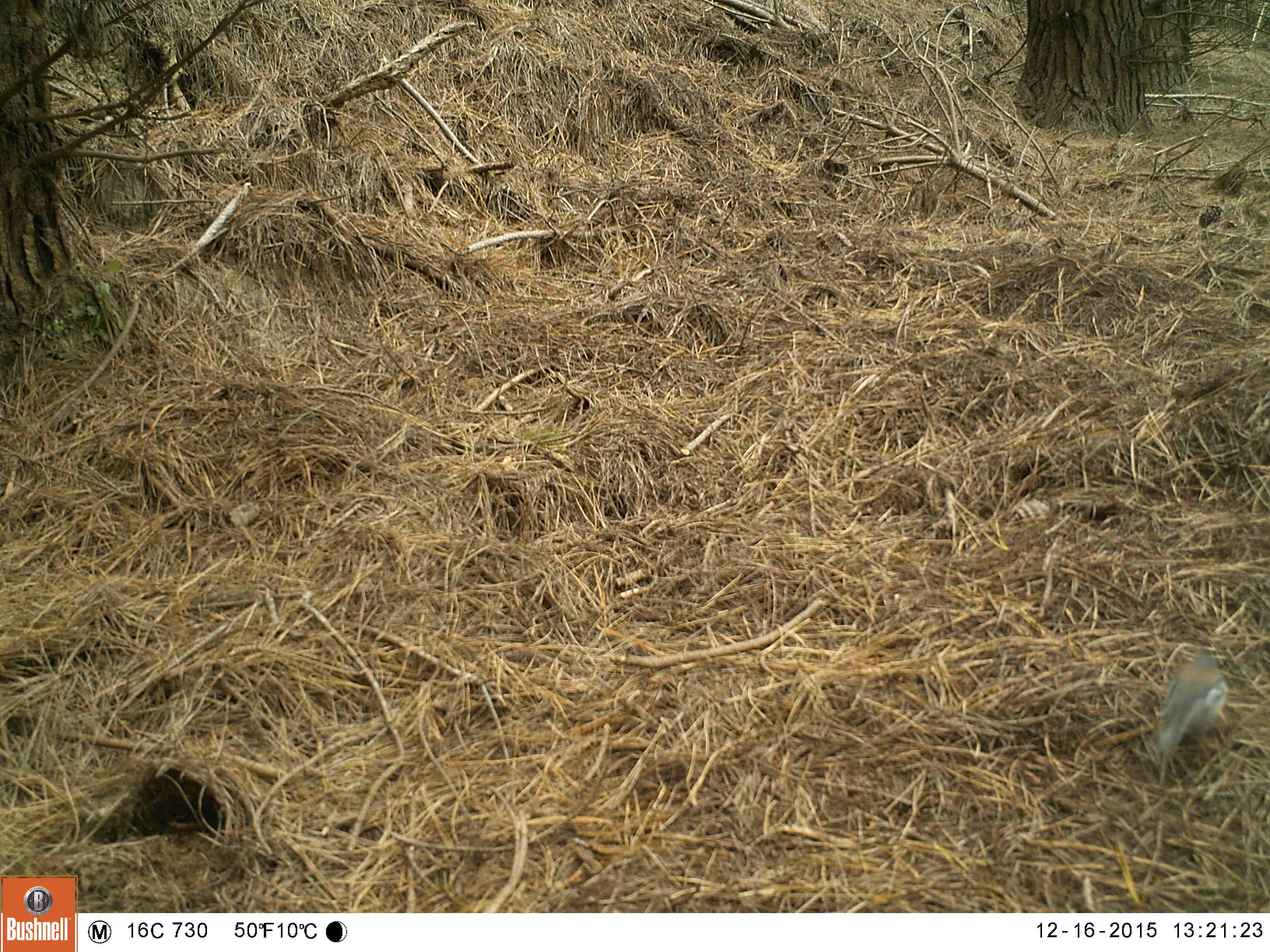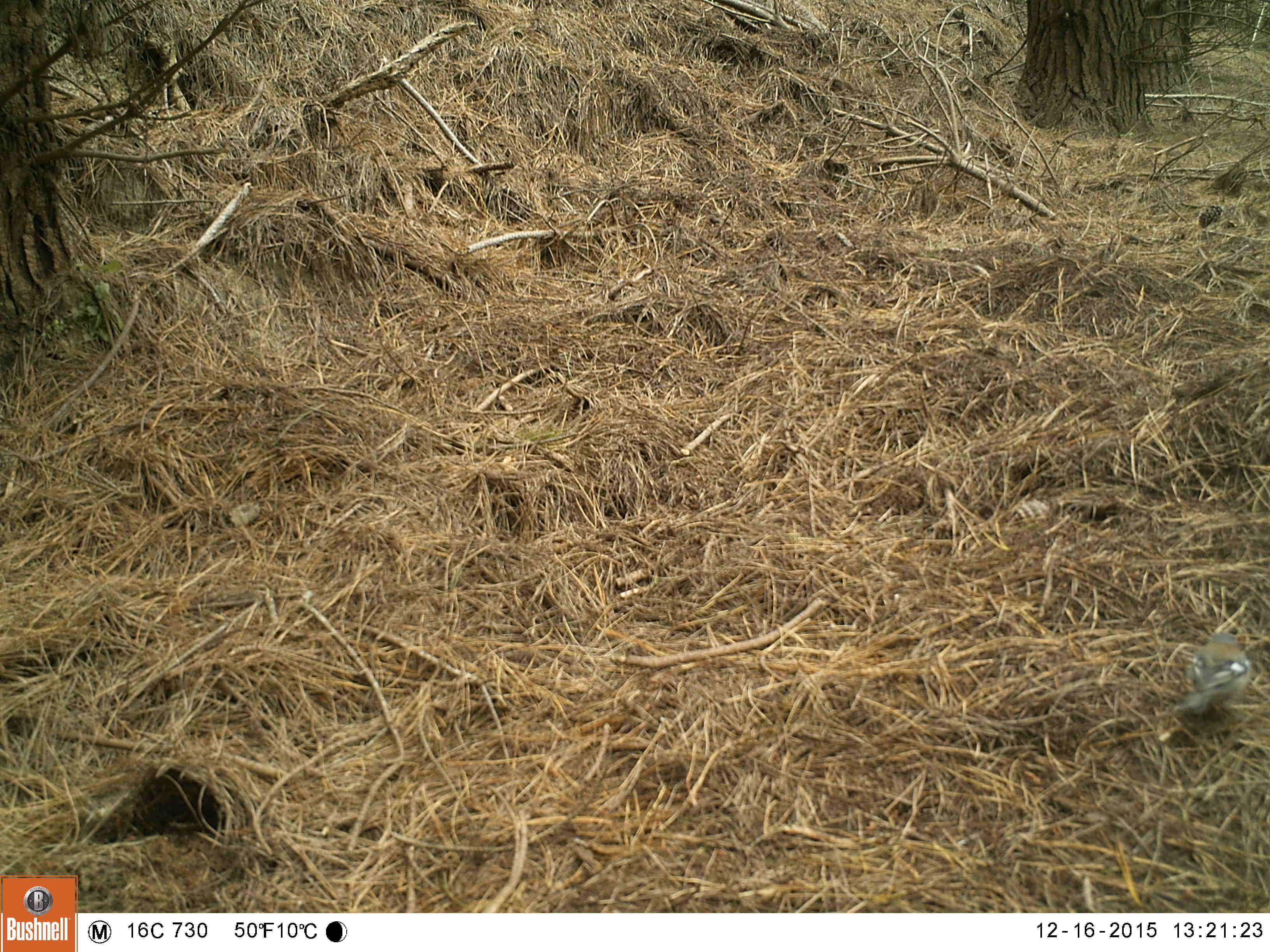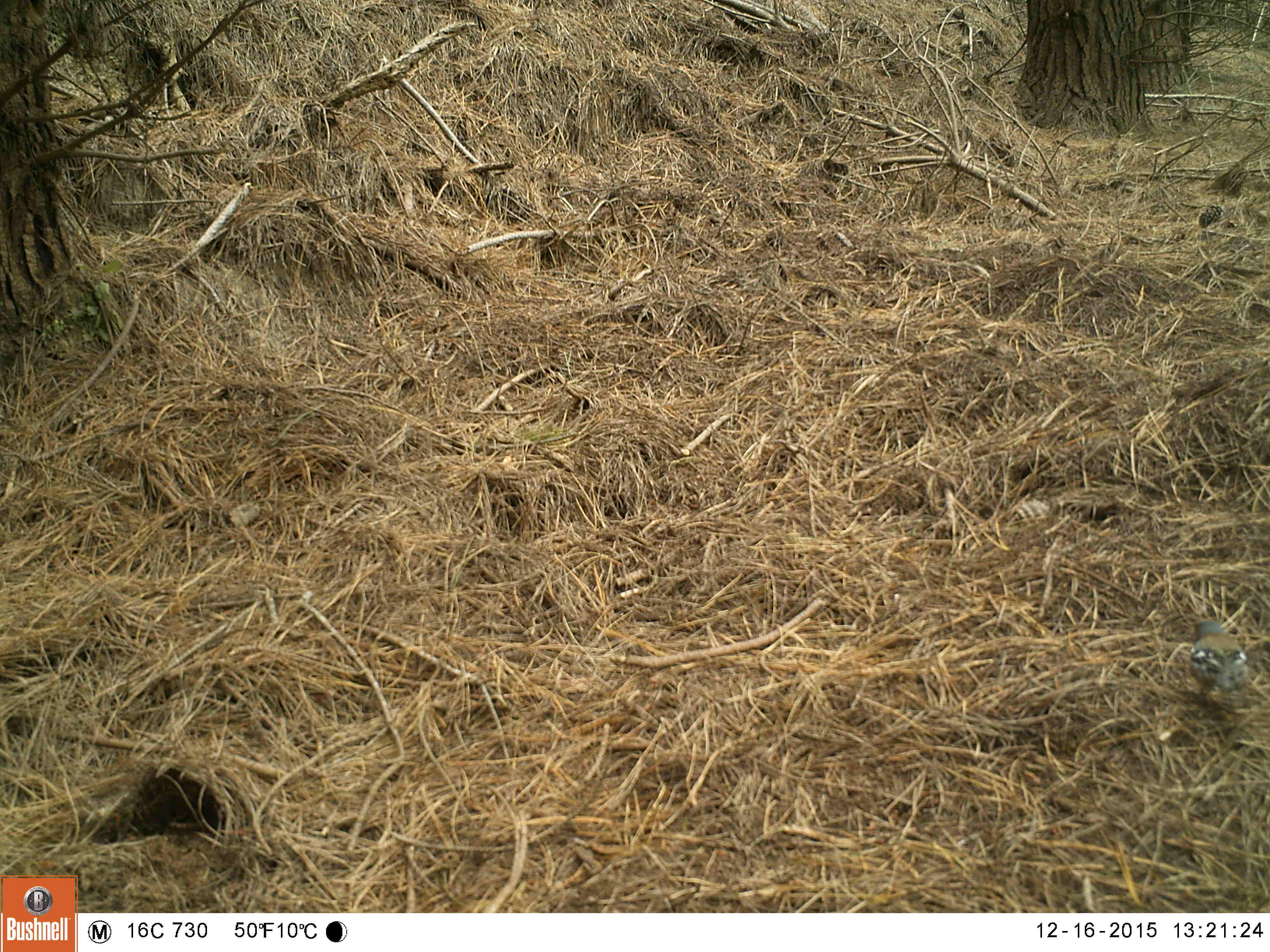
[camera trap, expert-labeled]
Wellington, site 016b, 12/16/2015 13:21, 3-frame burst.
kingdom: Animalia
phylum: Chordata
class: Aves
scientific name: Aves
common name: bird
Bird (Aves).